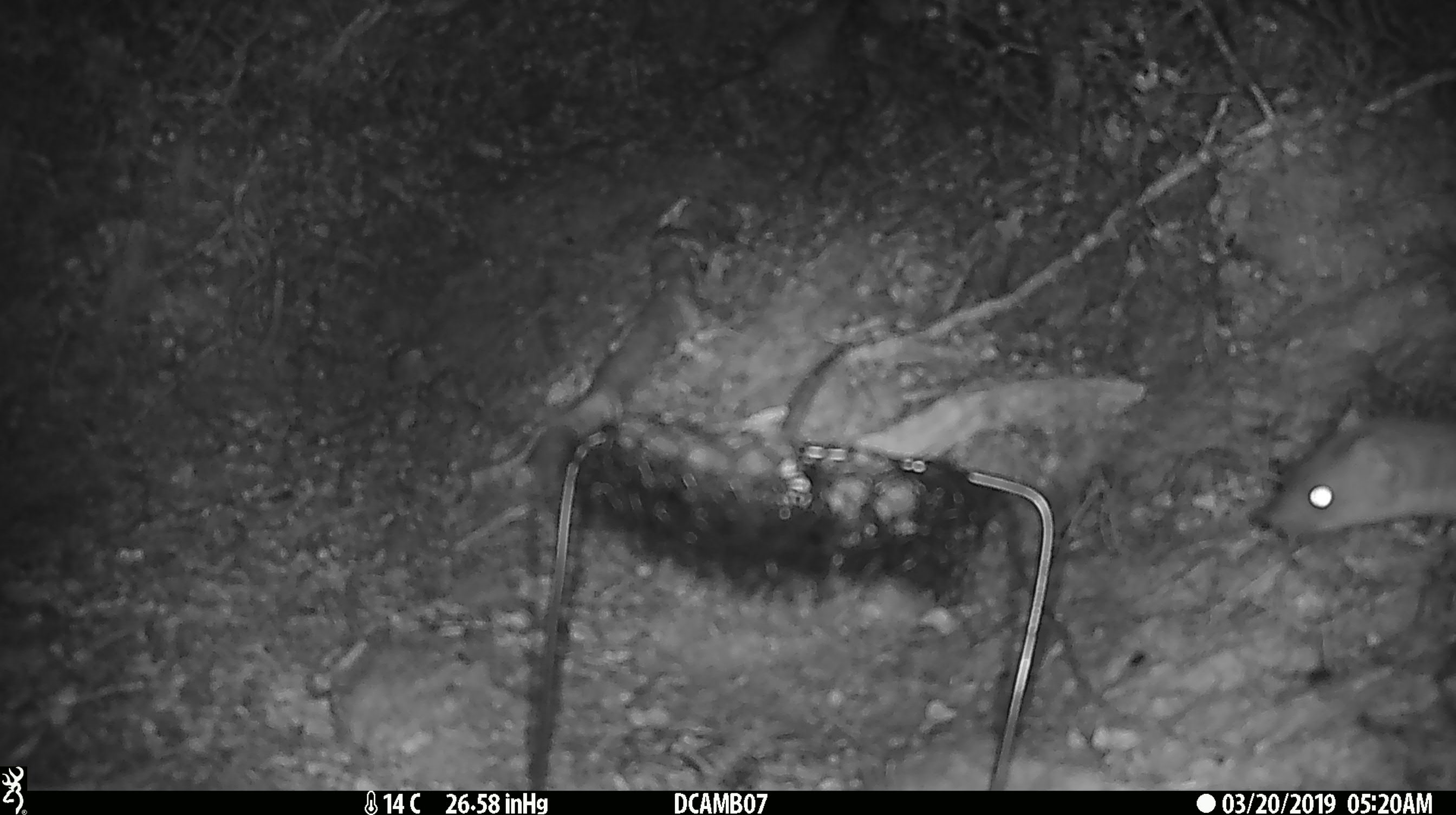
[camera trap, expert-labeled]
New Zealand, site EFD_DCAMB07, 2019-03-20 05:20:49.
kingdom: Animalia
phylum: Chordata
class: Mammalia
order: Carnivora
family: Mustelidae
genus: Mustela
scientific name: Mustela erminea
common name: stoat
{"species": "stoat (Mustela erminea)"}